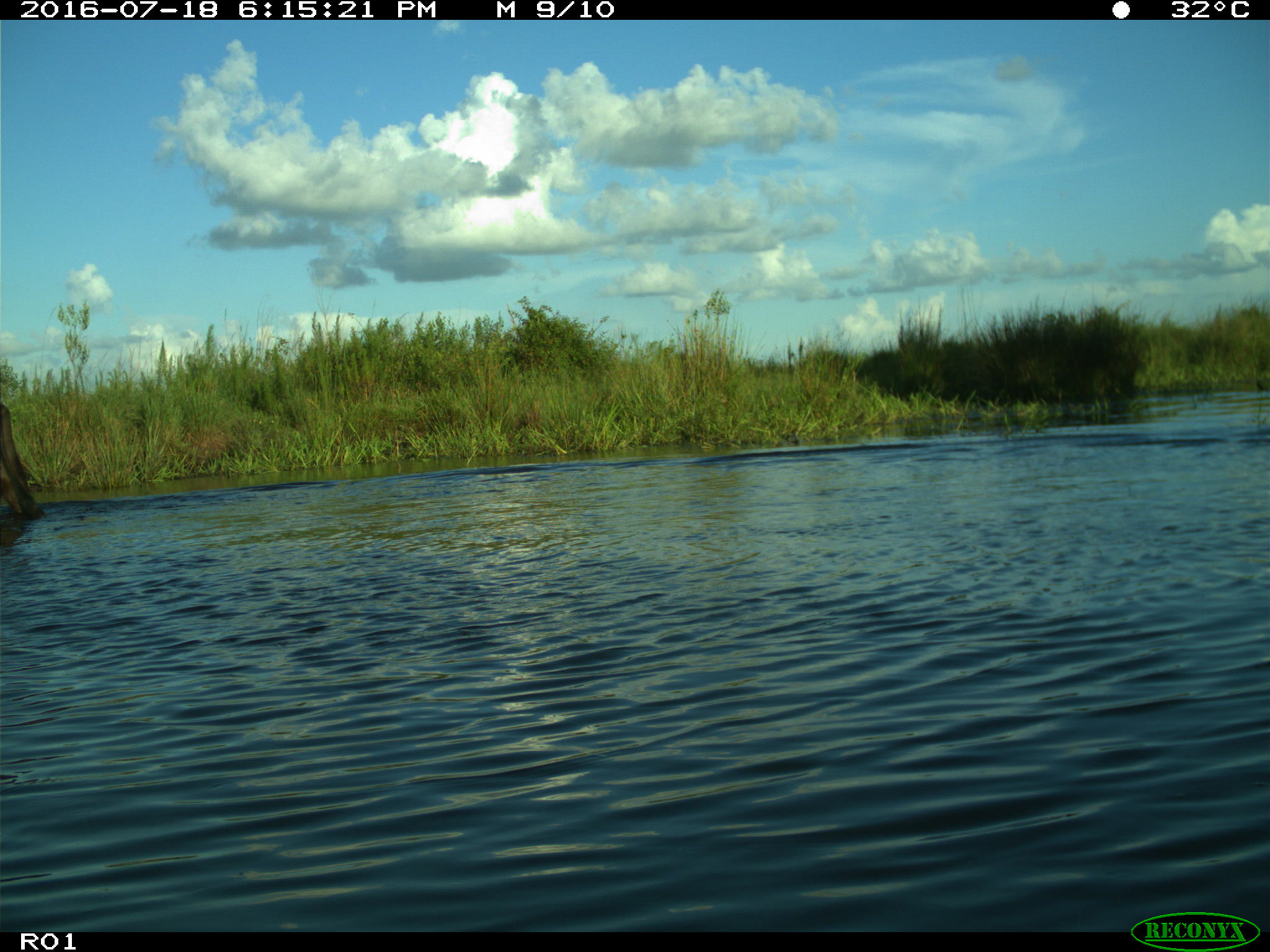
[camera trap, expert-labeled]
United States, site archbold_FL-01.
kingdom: Animalia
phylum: Chordata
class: Mammalia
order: Artiodactyla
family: Bovidae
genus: Bos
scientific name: Bos taurus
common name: domestic cow